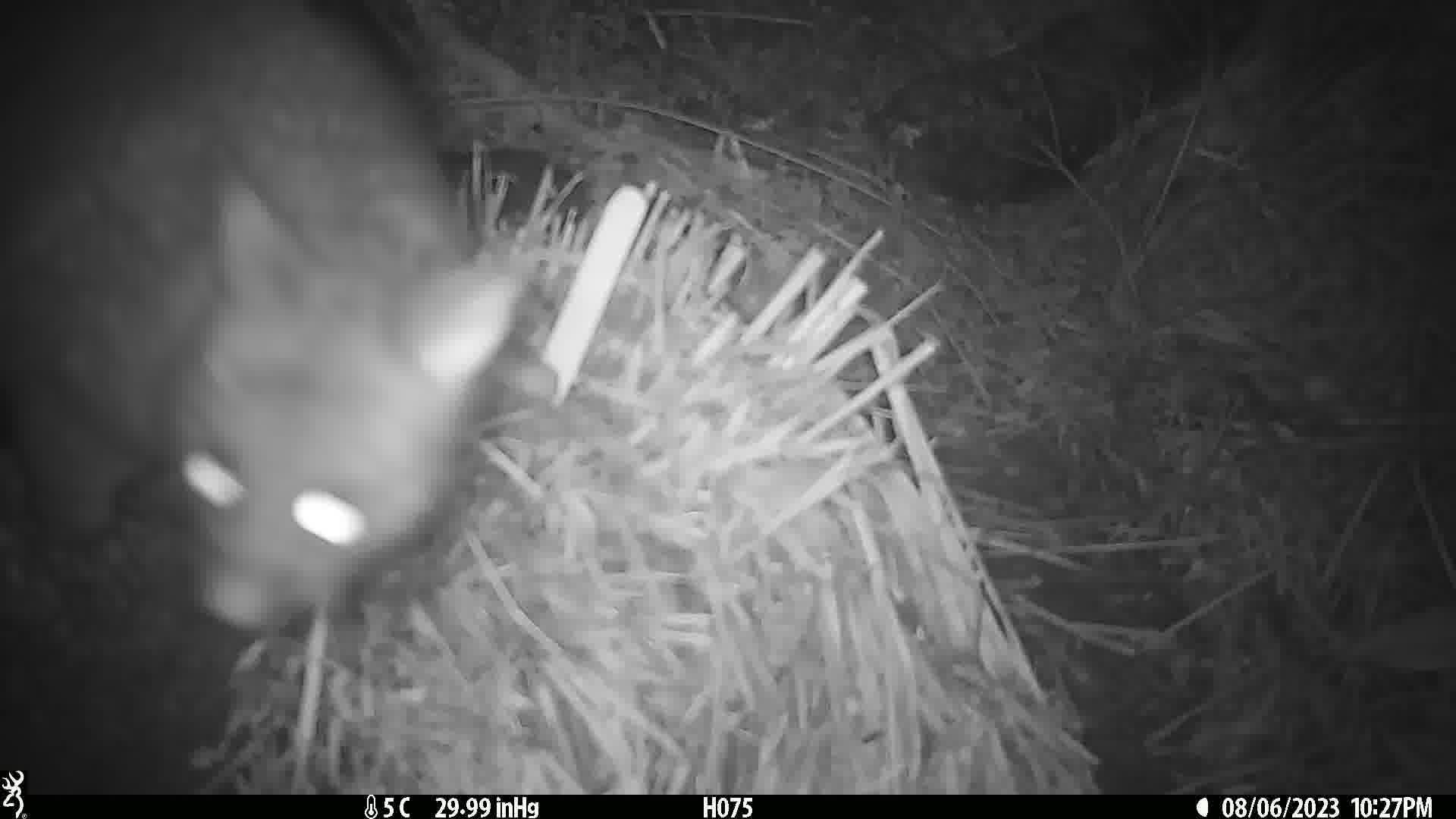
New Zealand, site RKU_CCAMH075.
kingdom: Animalia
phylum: Chordata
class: Mammalia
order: Diprotodontia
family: Phalangeridae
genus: Trichosurus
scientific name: Trichosurus vulpecula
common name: common brushtail possum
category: possum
Possum (common brushtail possum) (Trichosurus vulpecula).